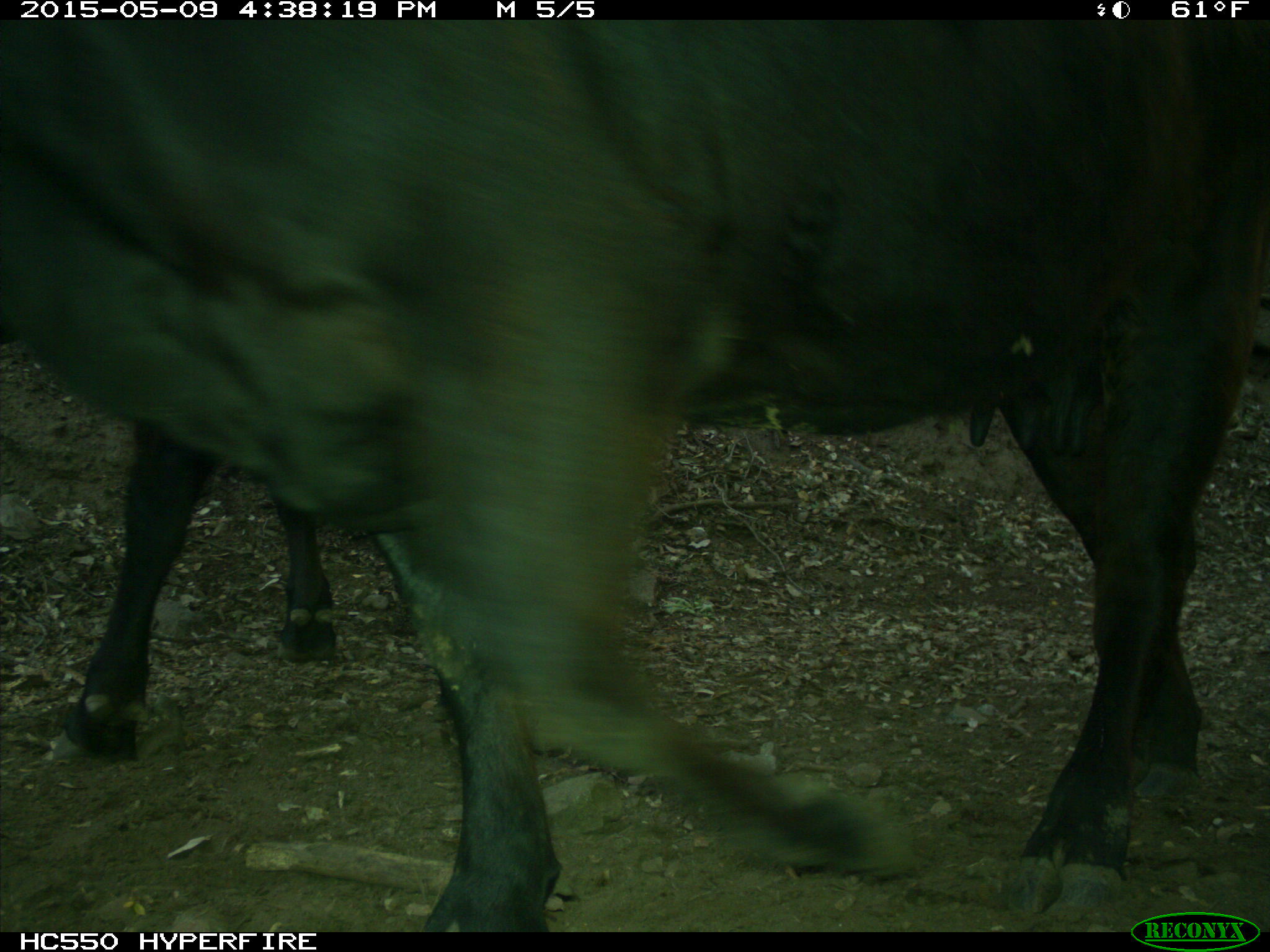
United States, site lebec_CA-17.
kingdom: Animalia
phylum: Chordata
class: Mammalia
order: Artiodactyla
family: Bovidae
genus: Bos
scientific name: Bos taurus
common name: domestic cow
Bos taurus (domestic cow).